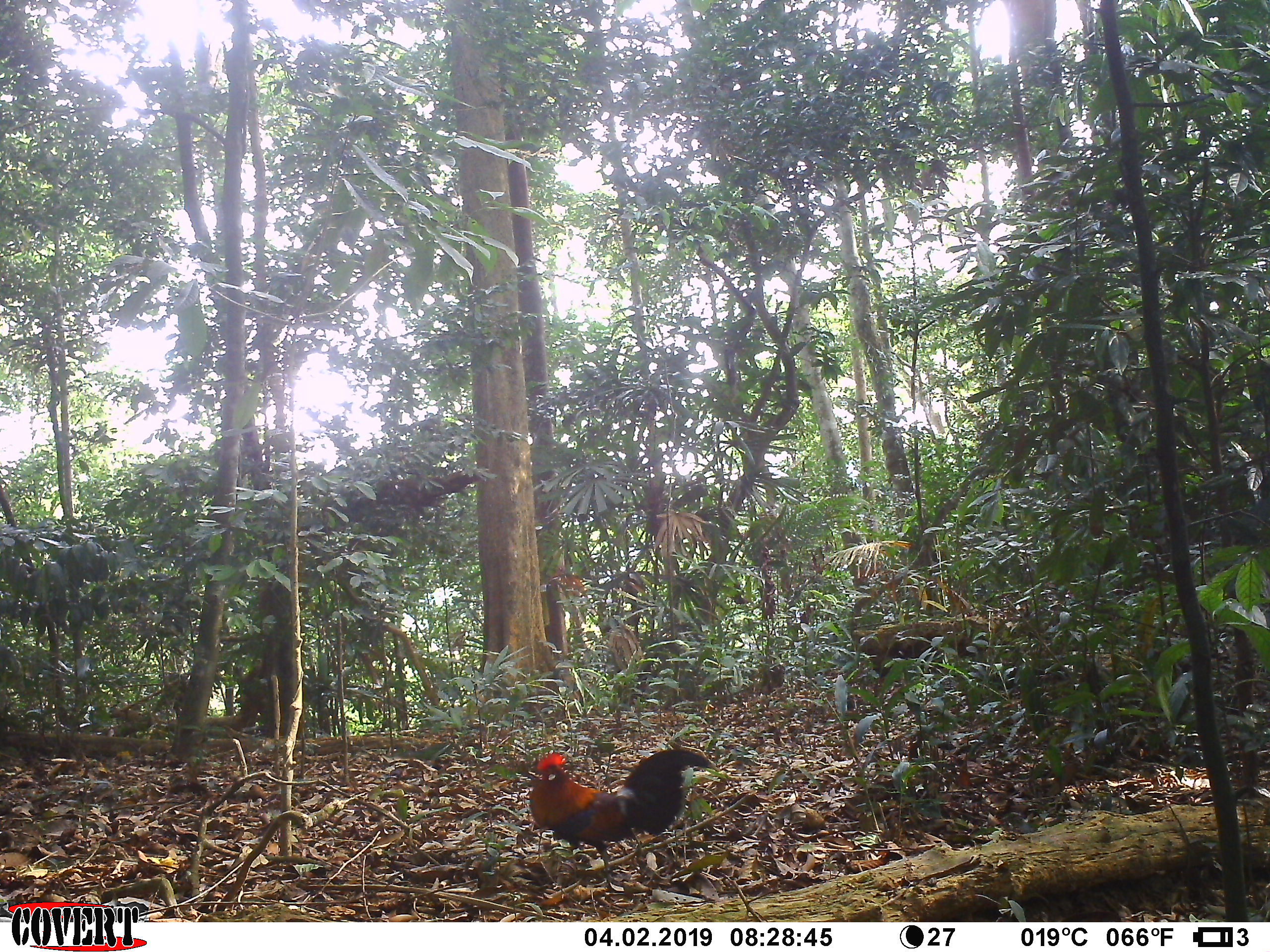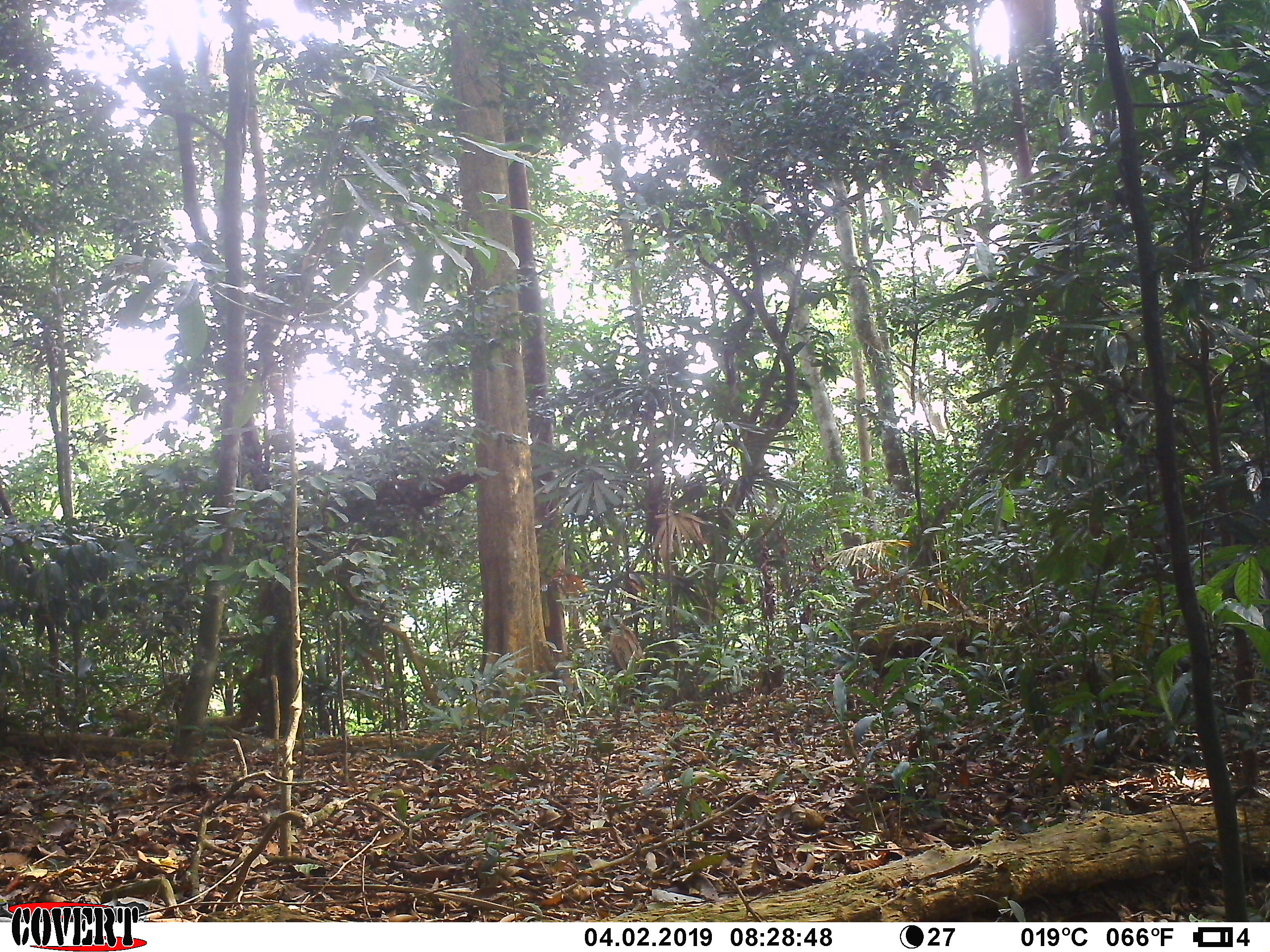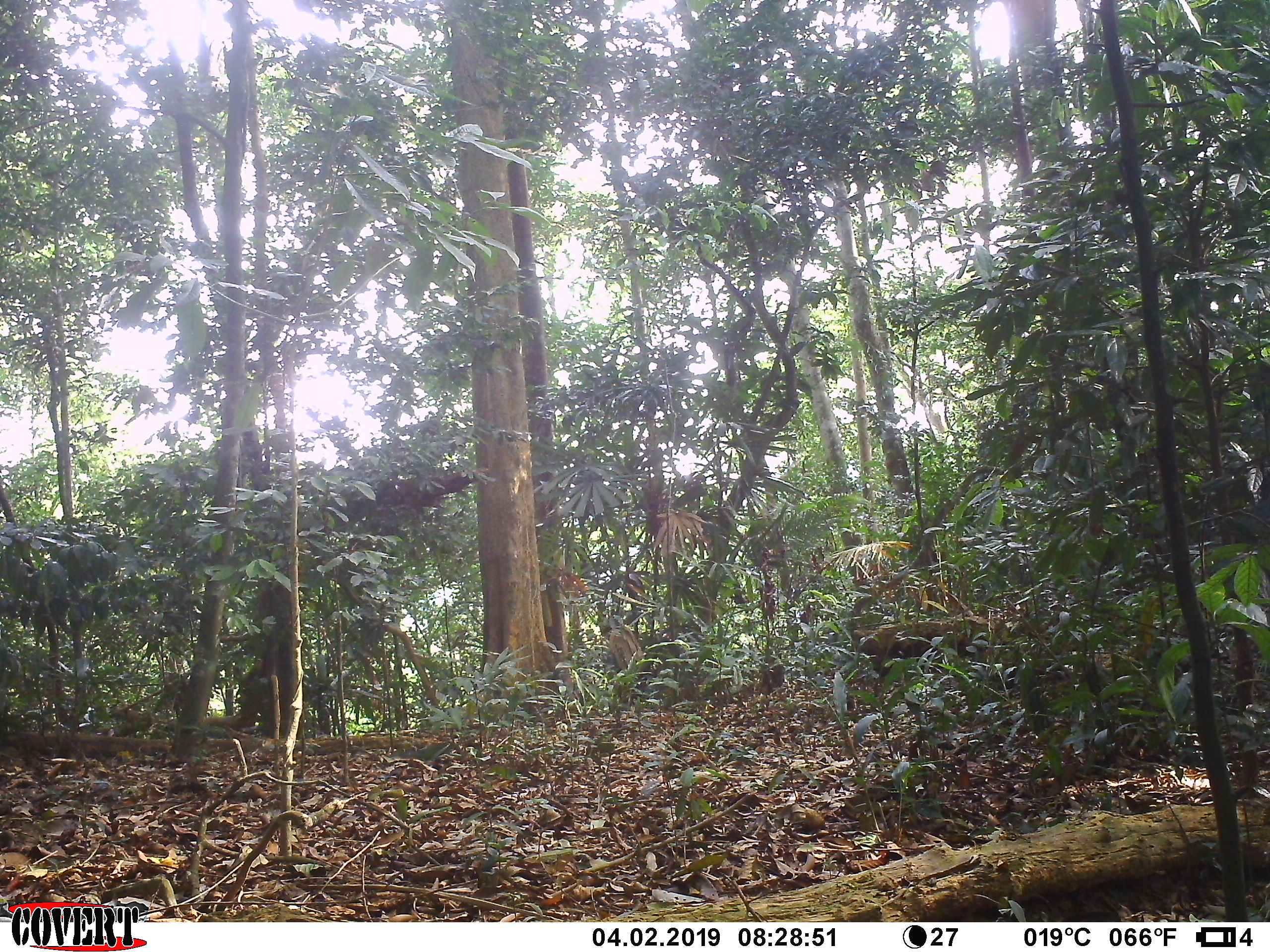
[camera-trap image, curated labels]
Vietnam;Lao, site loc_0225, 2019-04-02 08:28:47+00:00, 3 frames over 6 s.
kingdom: Animalia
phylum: Chordata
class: Aves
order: Galliformes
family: Phasianidae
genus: Gallus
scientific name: Gallus gallus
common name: red junglefowl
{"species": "red junglefowl (Gallus gallus)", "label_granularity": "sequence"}